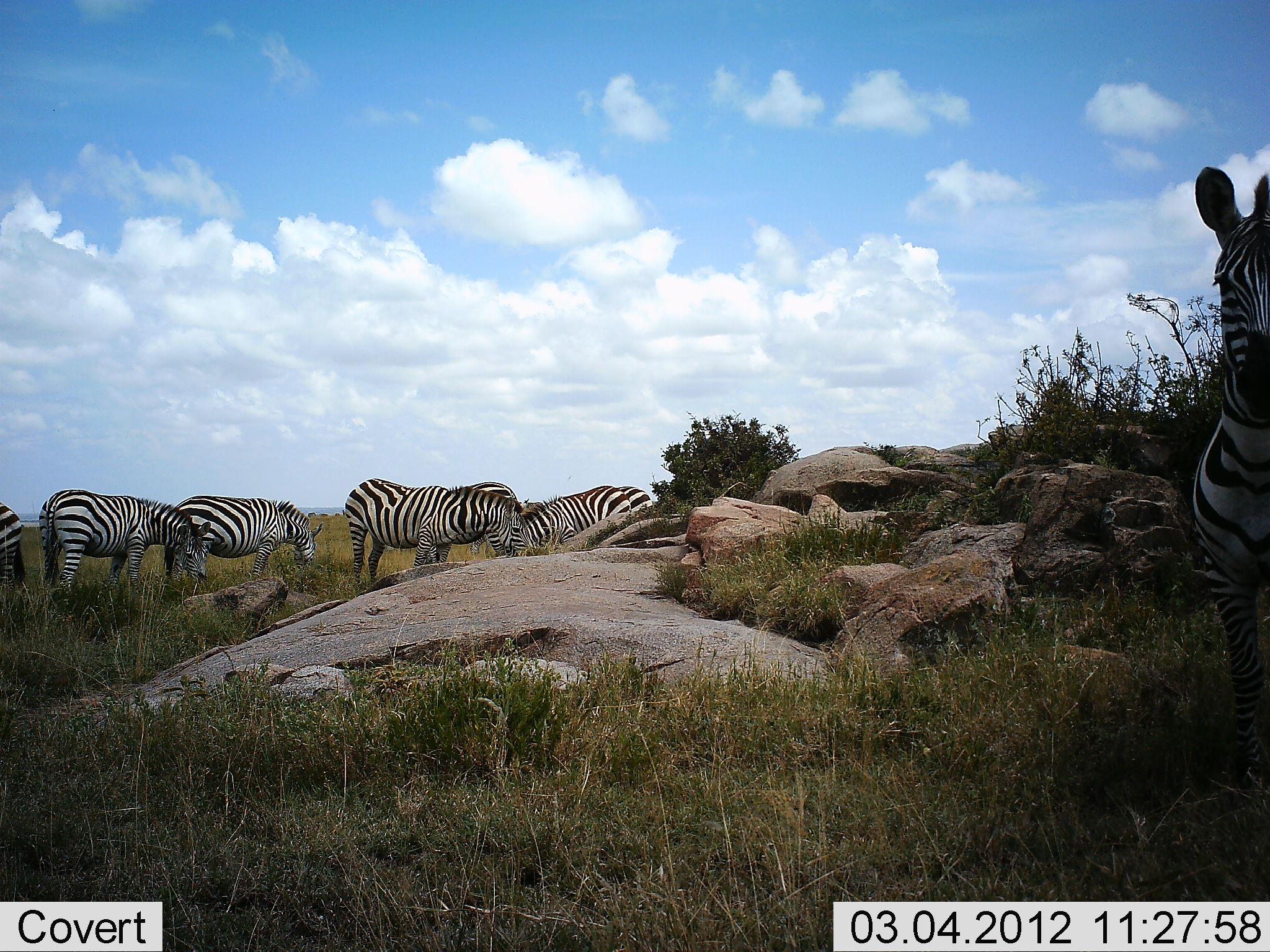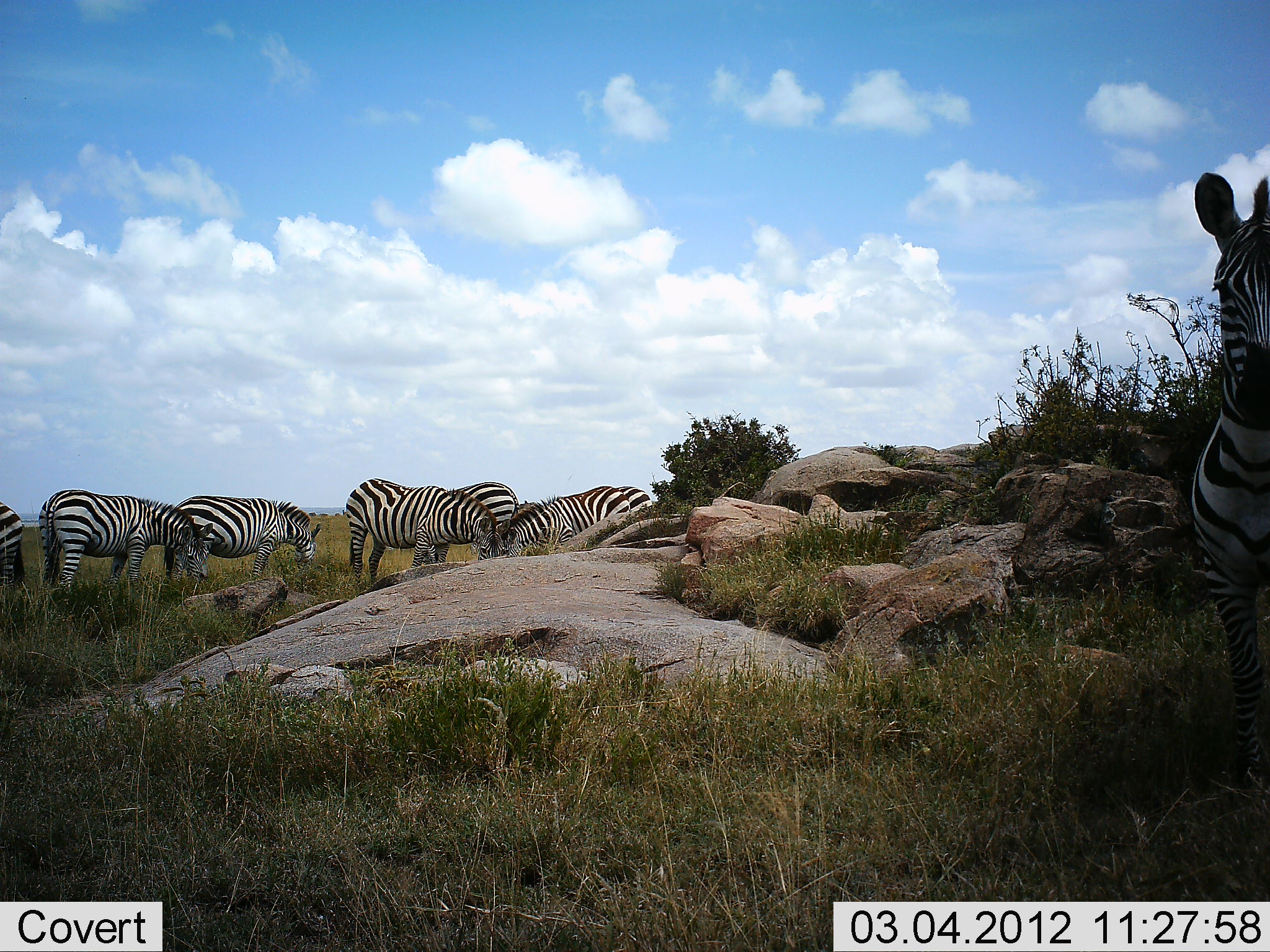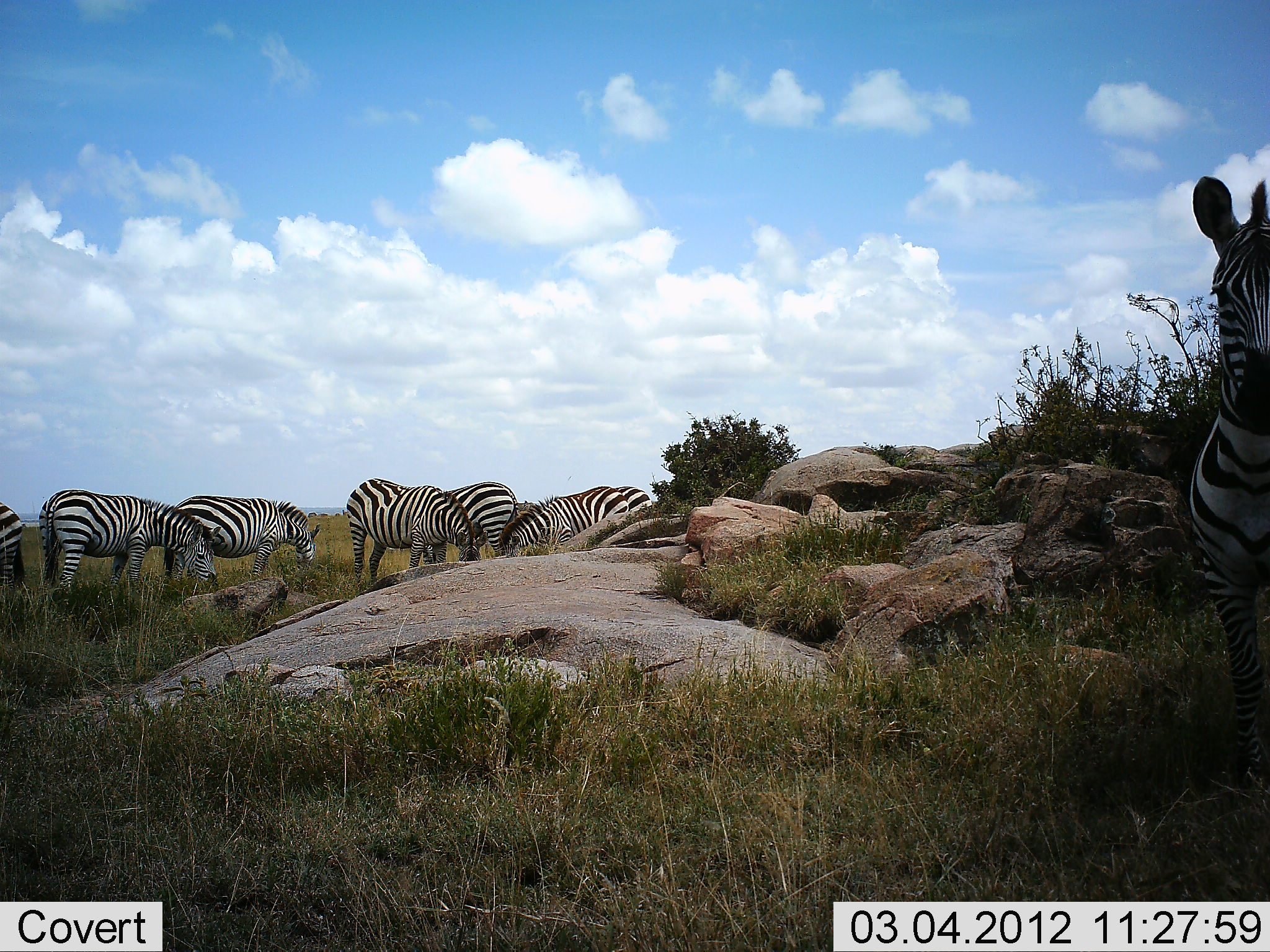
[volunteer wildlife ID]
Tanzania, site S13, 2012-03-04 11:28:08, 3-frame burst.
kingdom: Animalia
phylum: Chordata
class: Mammalia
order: Perissodactyla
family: Equidae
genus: Equus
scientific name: Equus quagga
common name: plains zebra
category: zebra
Zebra (plains zebra) (Equus quagga), count 7. Behavior (volunteer vote fractions): standing 79%, resting 0%, moving 0%, interacting 7%. Young present (vote fraction): 0%. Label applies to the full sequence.